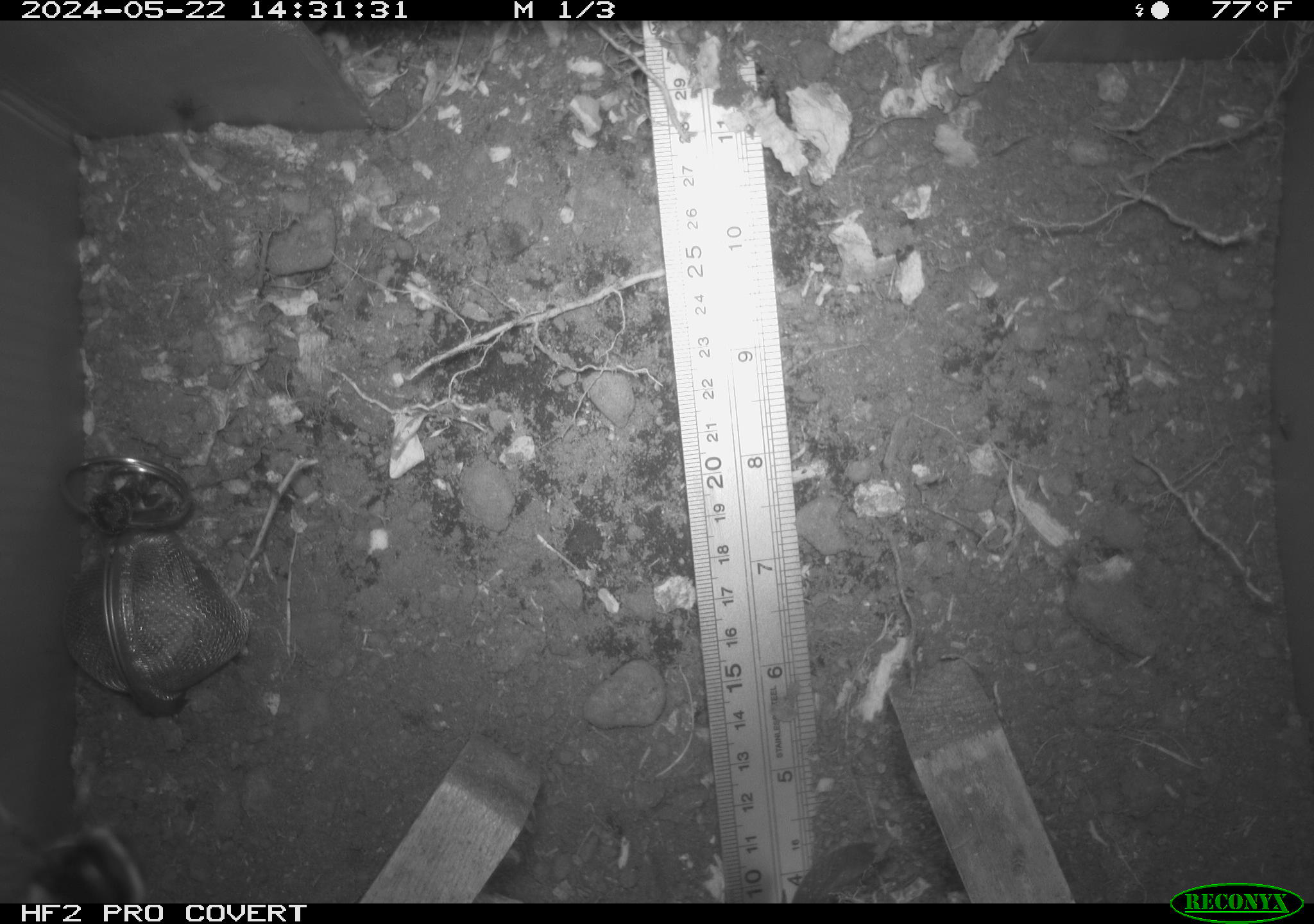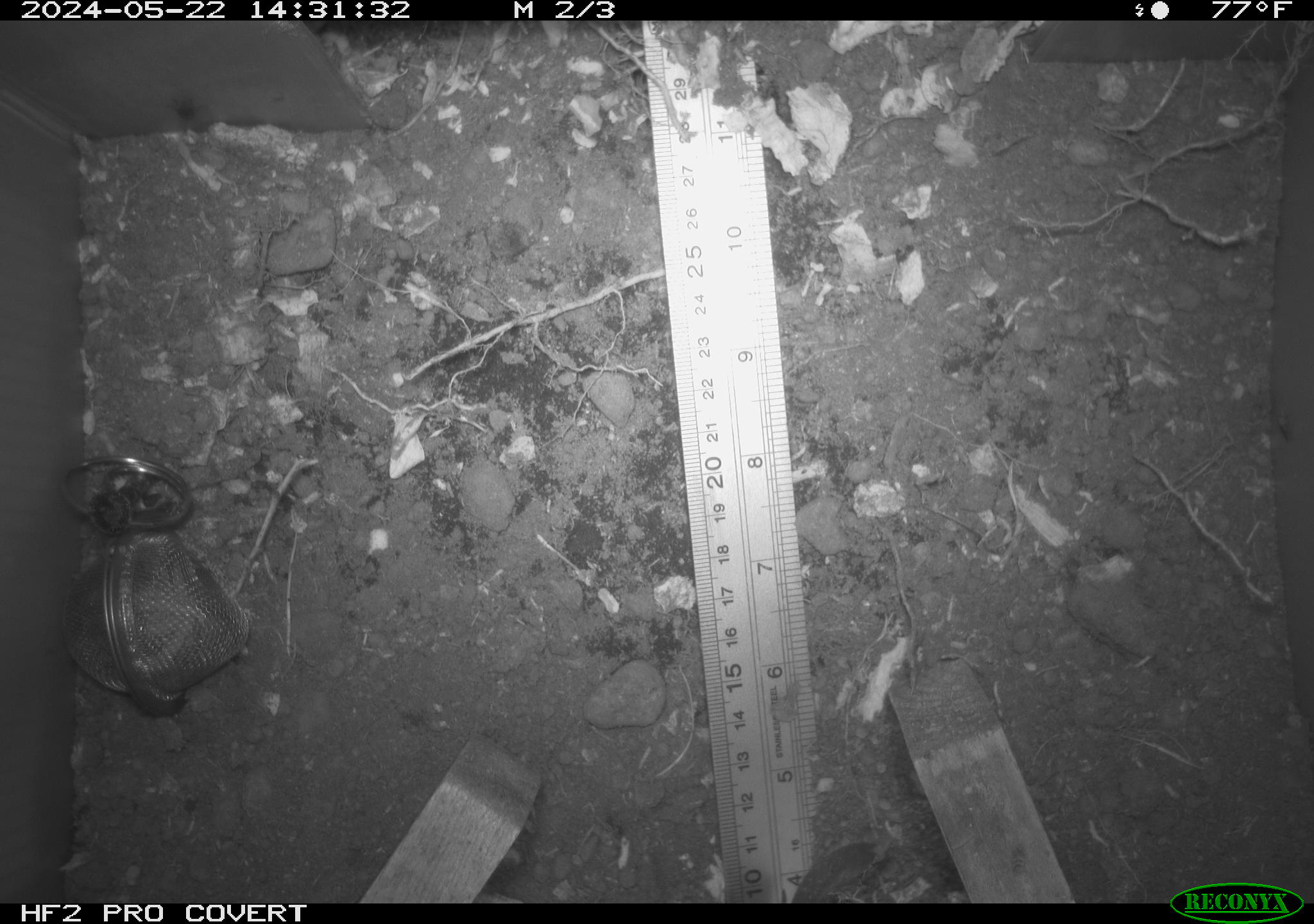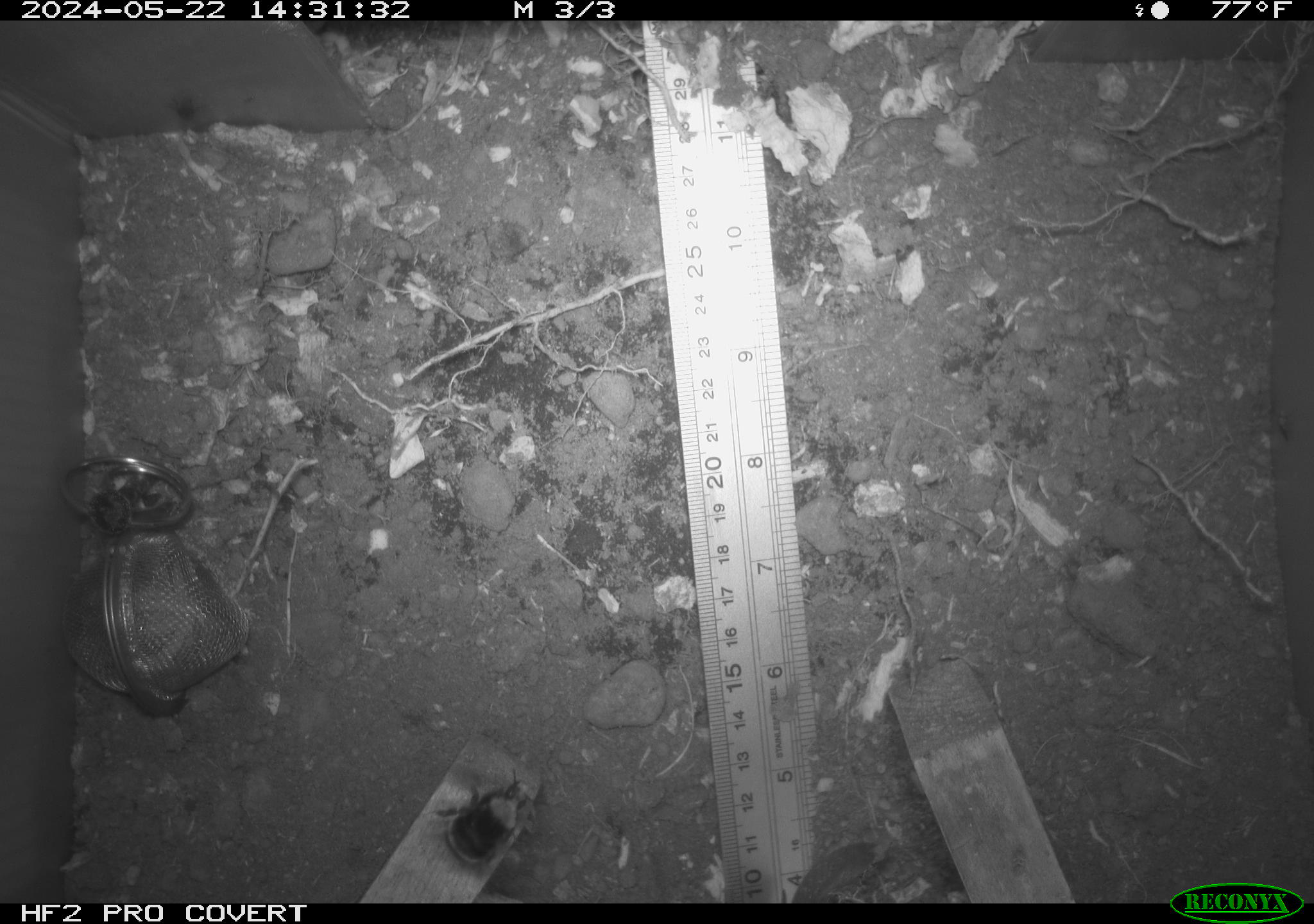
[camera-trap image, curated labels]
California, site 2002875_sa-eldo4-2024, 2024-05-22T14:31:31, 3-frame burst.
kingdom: Animalia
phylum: Arthropoda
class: Insecta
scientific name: Insecta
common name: insect